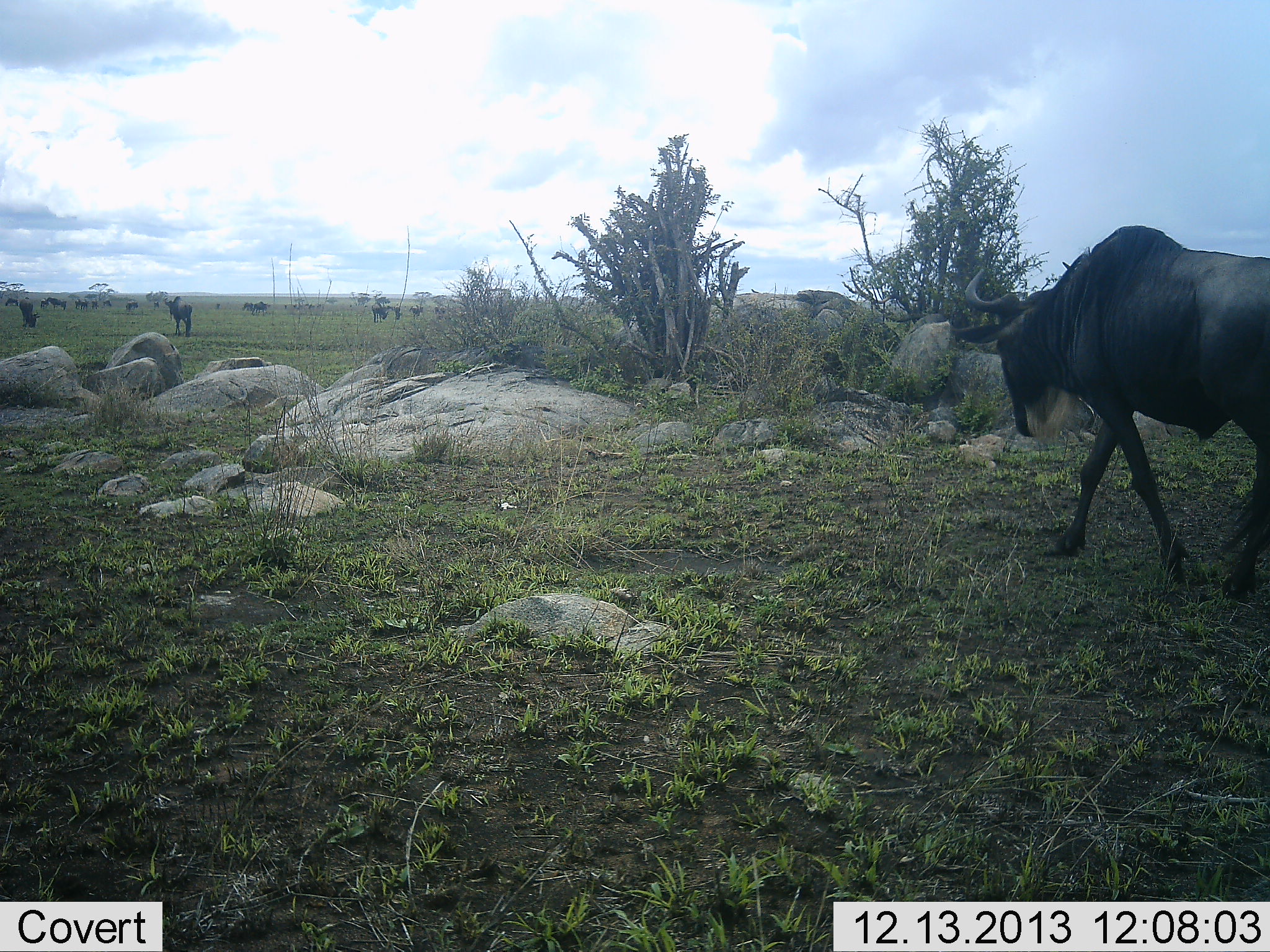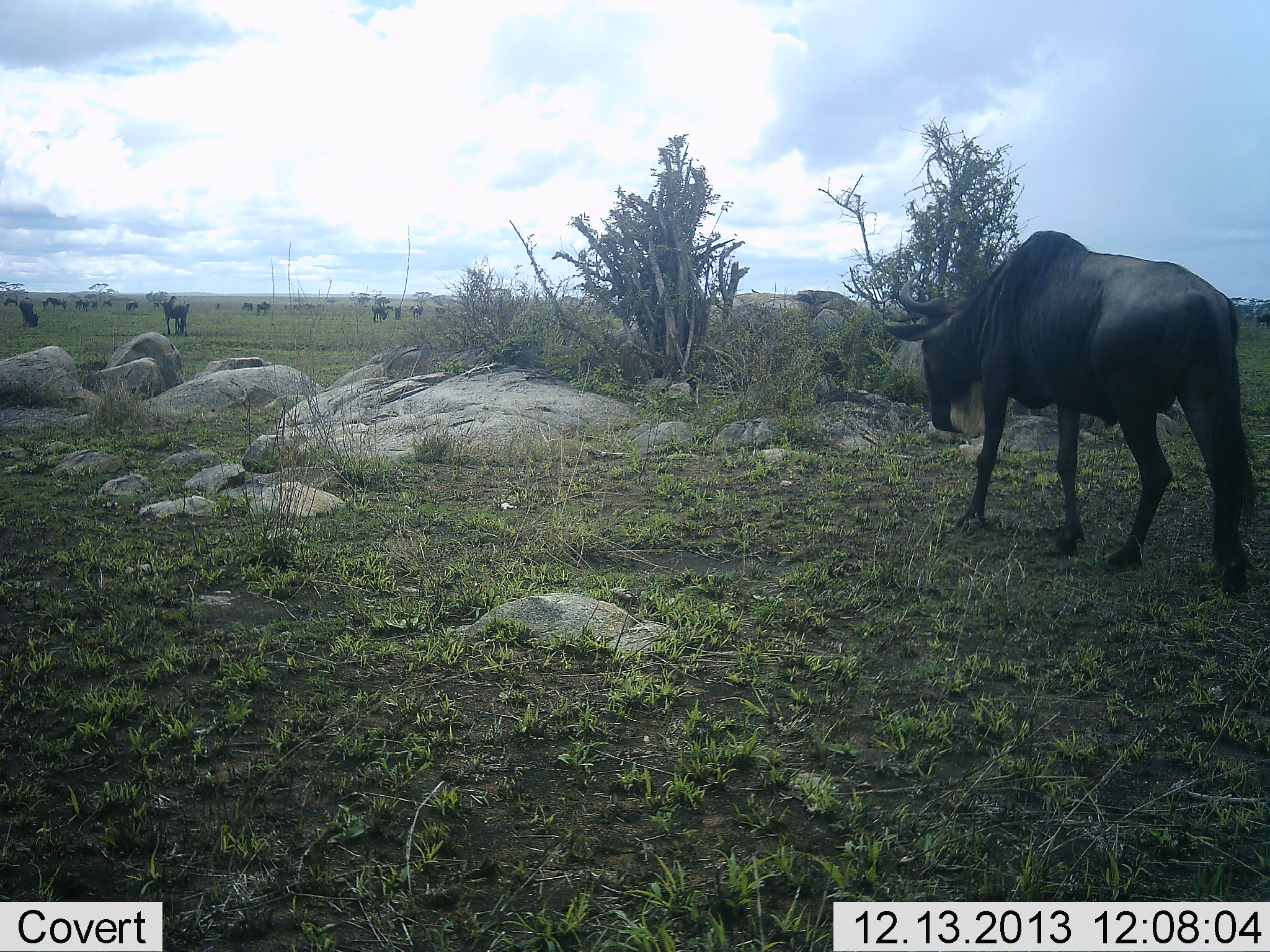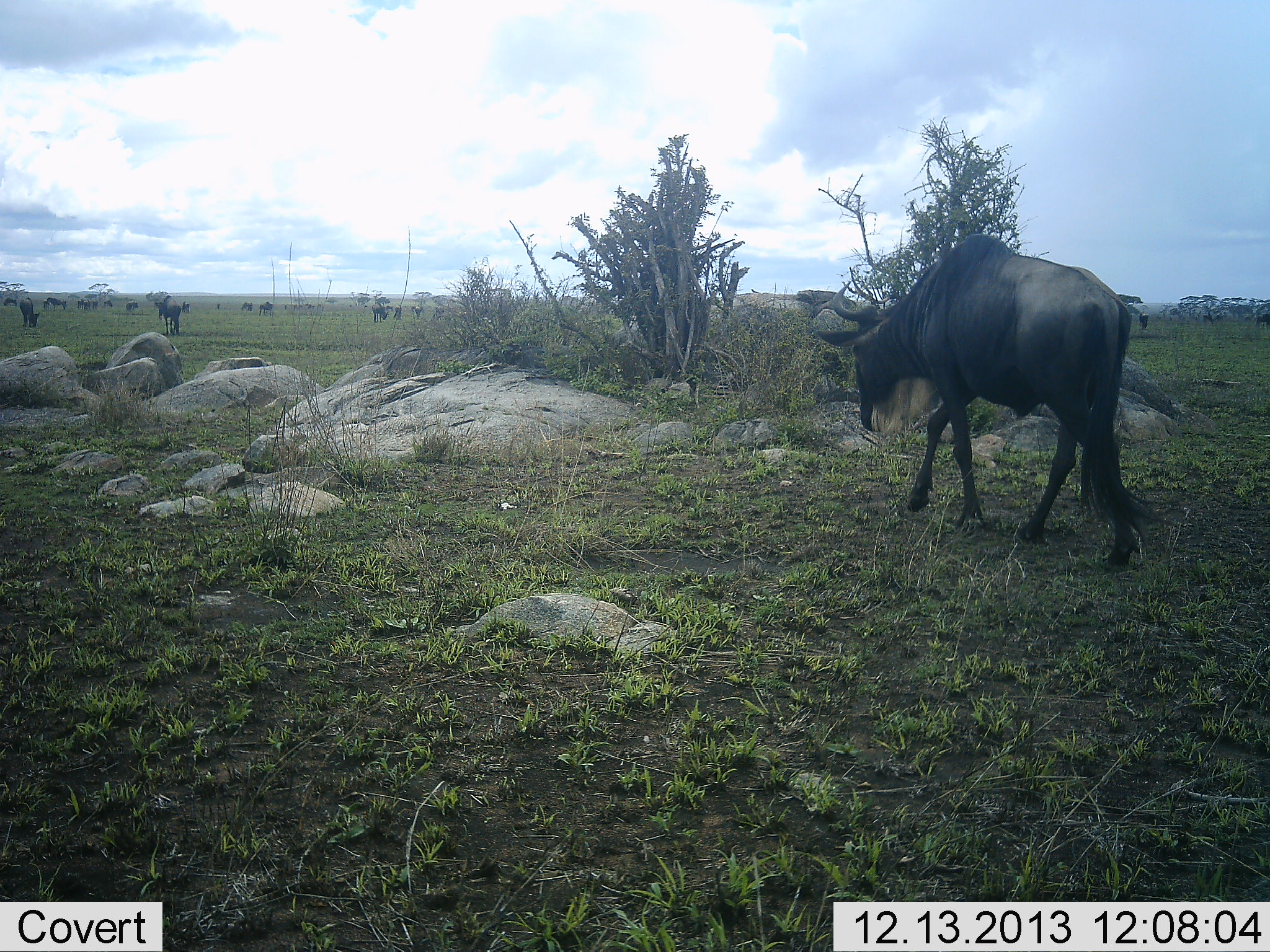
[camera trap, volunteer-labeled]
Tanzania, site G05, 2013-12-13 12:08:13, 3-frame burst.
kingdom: Animalia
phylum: Chordata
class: Mammalia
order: Artiodactyla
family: Bovidae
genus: Connochaetes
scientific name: Connochaetes taurinus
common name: blue wildebeest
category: wildebeest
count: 11-50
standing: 70%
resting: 0%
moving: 90%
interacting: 0%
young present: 0%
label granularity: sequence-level